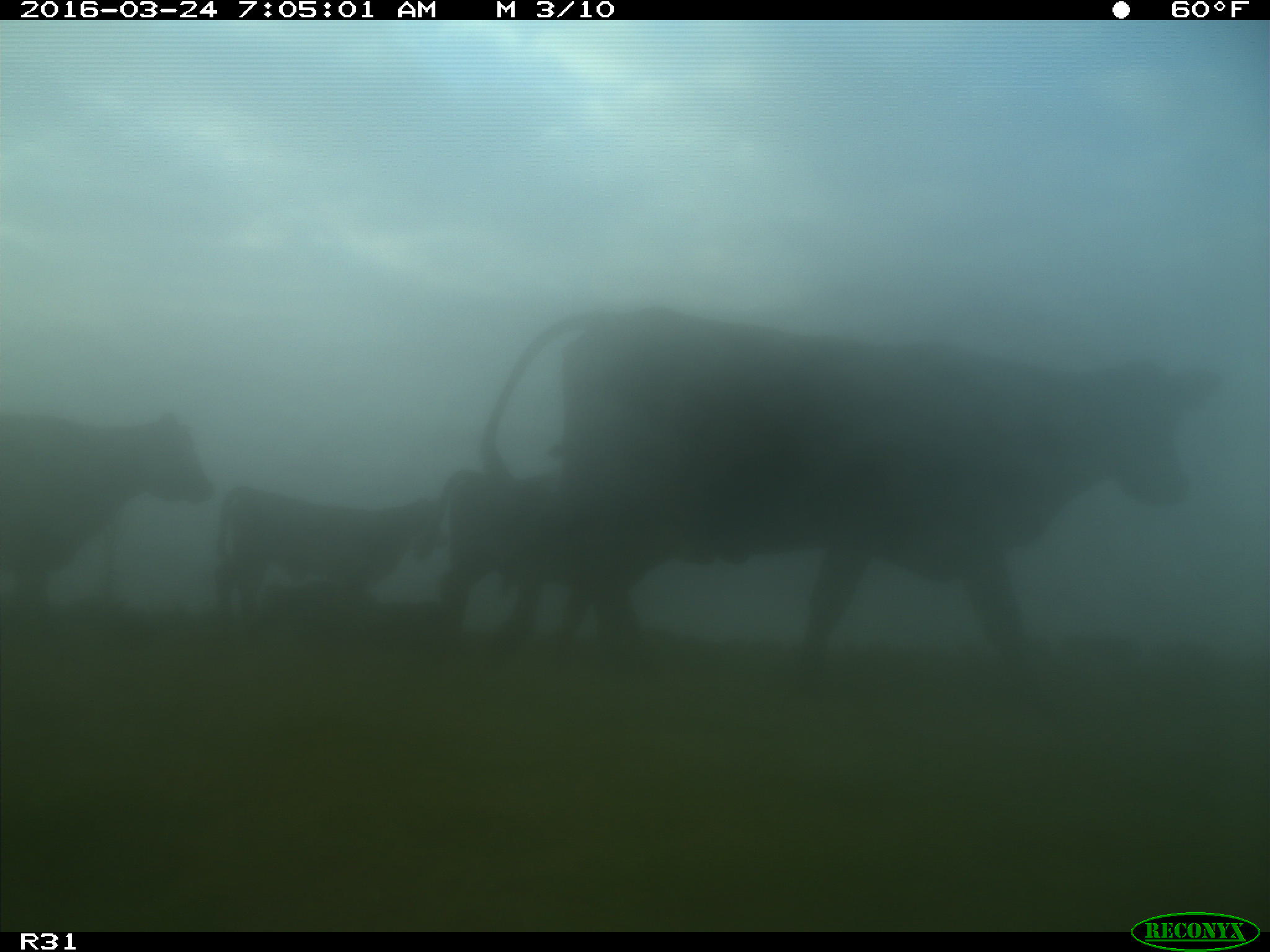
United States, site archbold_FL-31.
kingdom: Animalia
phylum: Chordata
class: Mammalia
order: Artiodactyla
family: Bovidae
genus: Bos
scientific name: Bos taurus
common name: domestic cow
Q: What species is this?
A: Bos taurus (domestic cow).